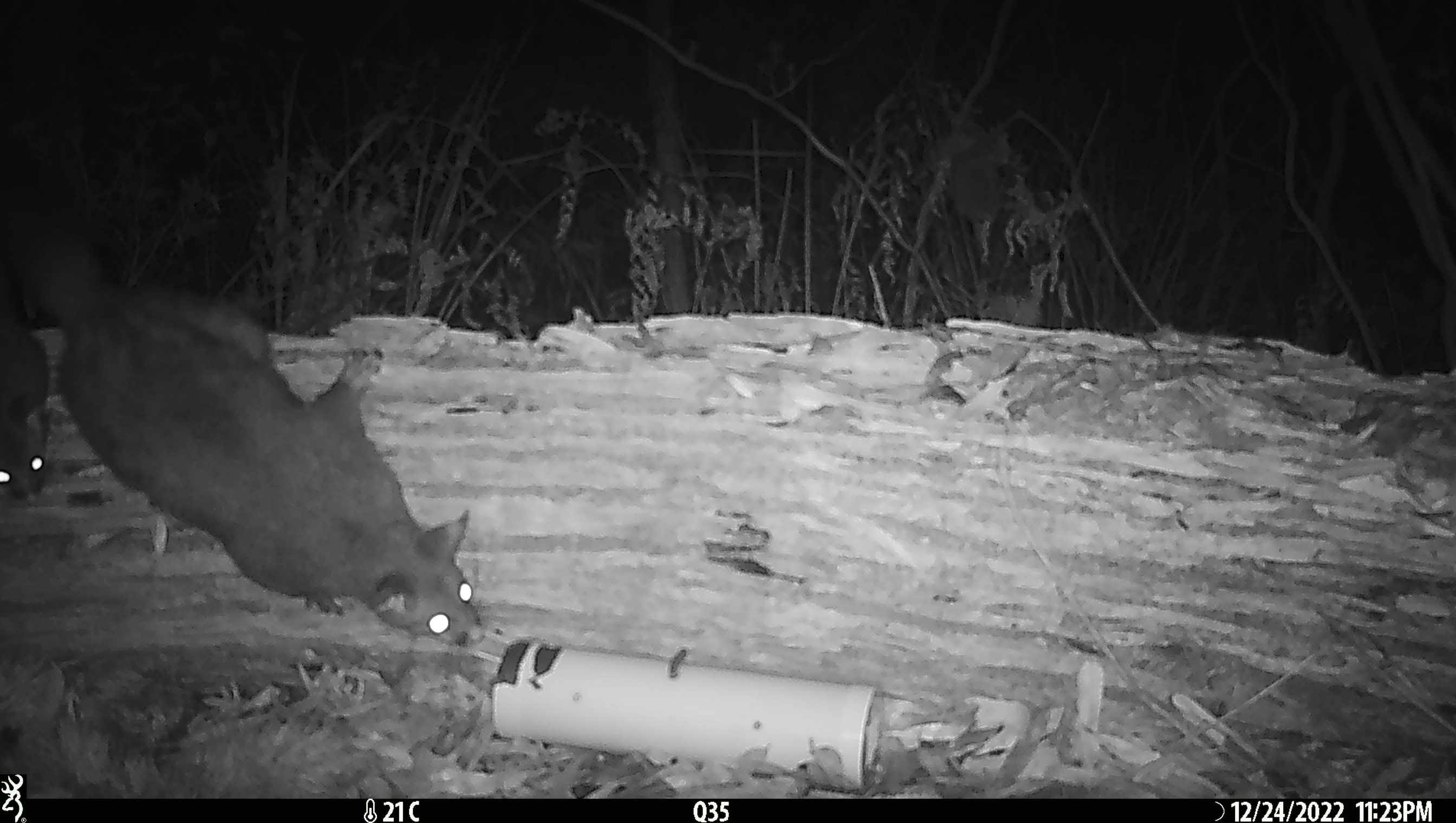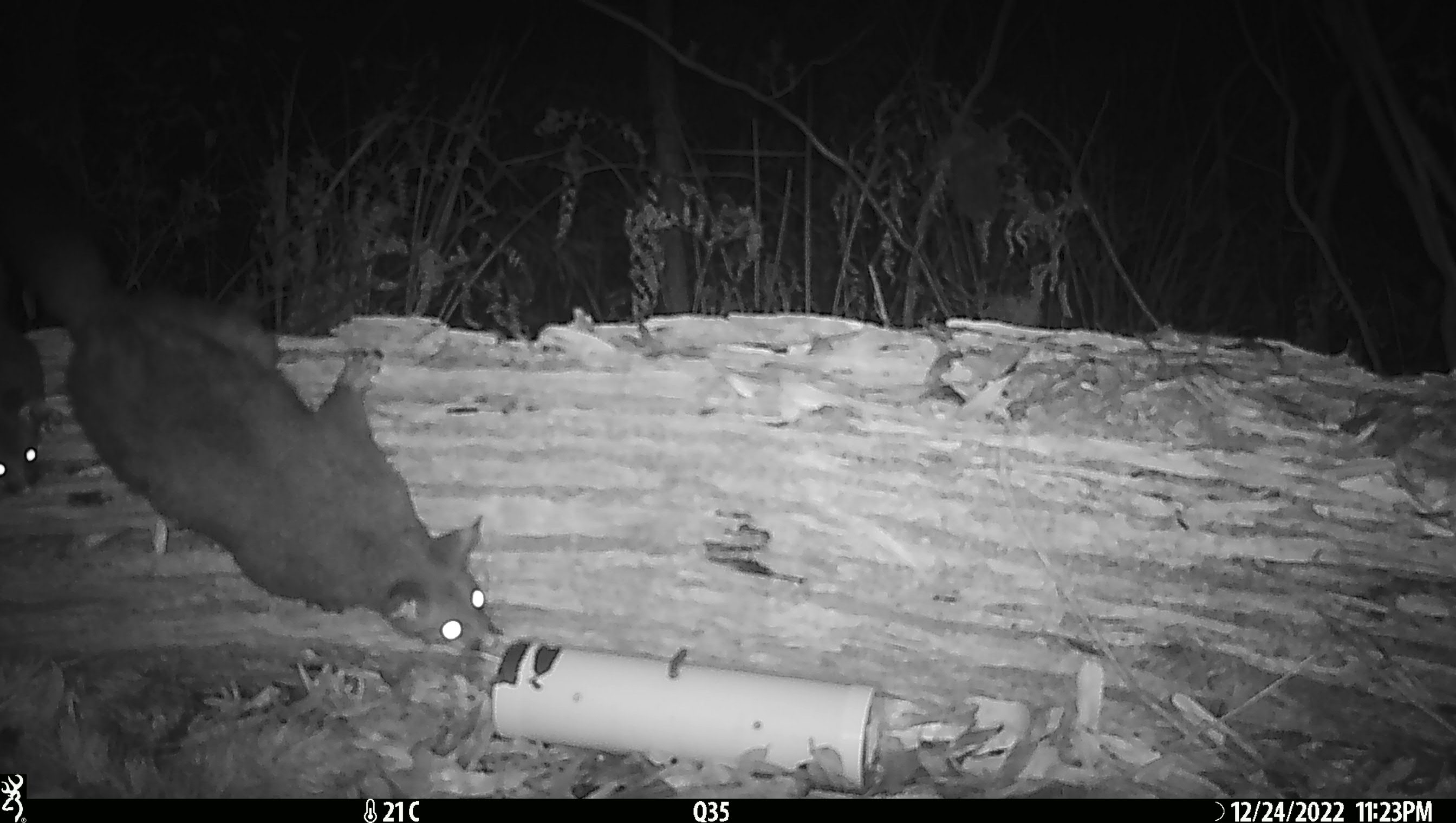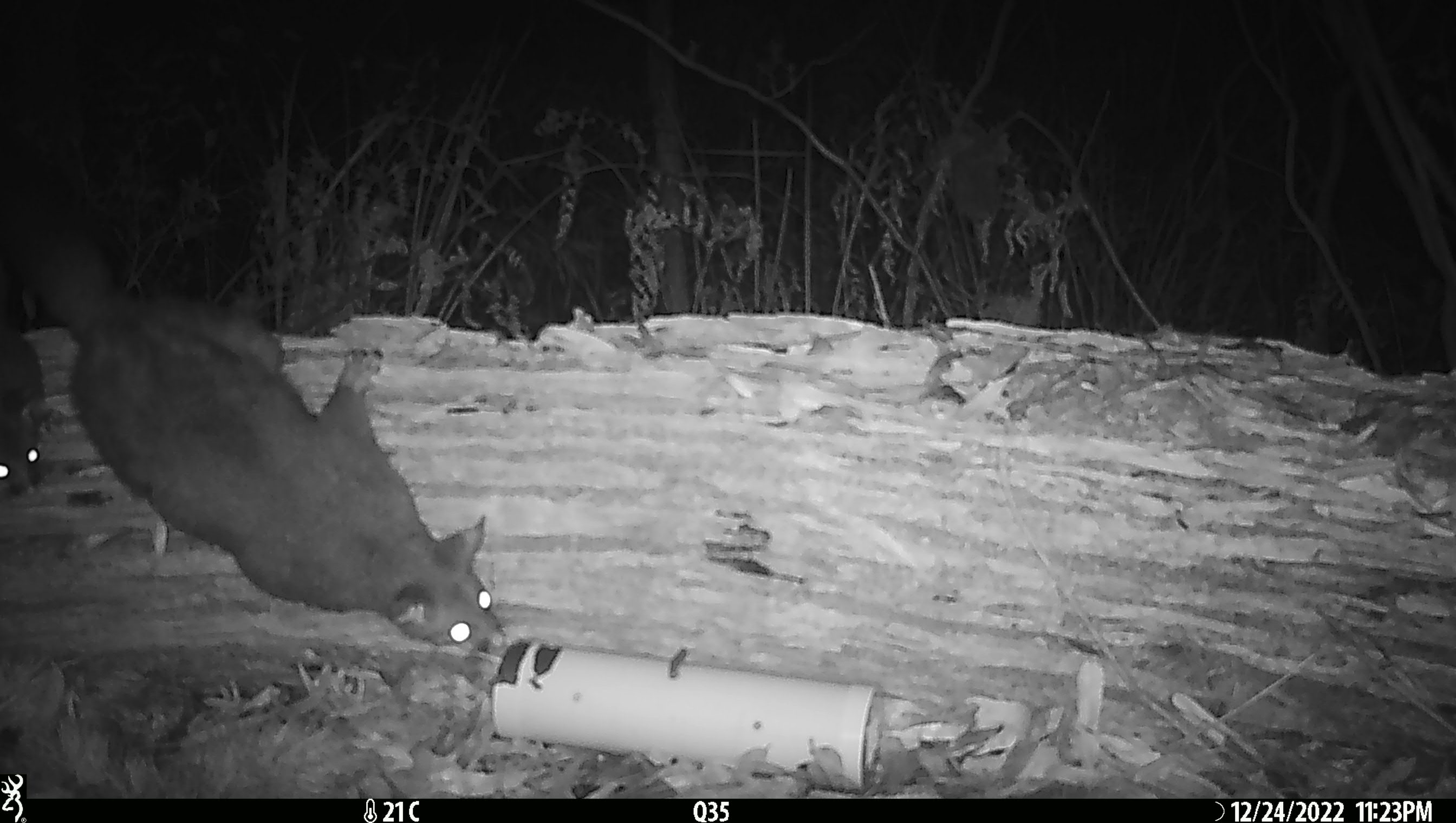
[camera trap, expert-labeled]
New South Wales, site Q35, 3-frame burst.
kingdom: Animalia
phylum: Chordata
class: Mammalia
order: Diprotodontia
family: Phalangeridae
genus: Trichosurus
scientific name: Trichosurus vulpecula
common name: common brushtail possum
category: possum